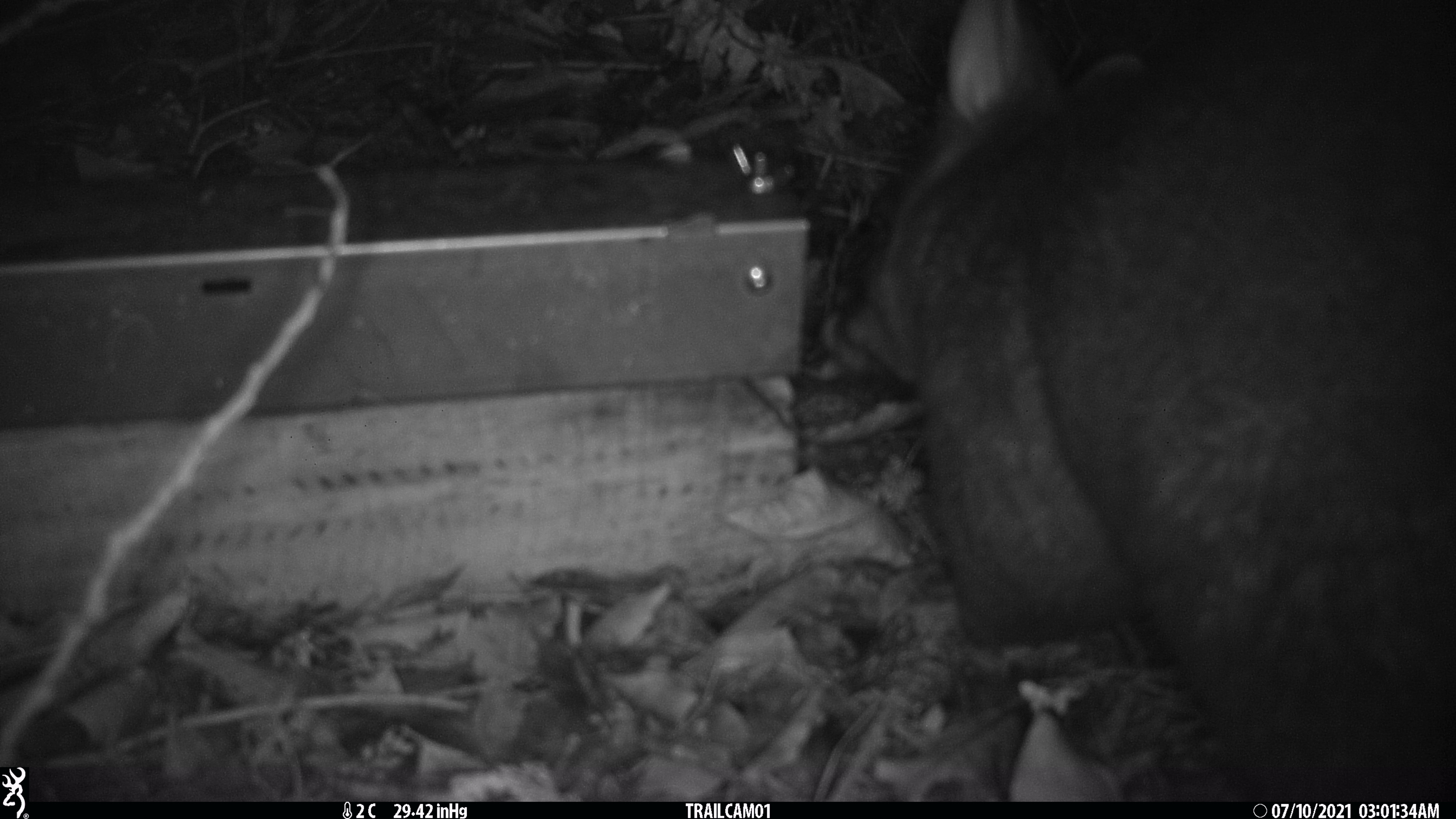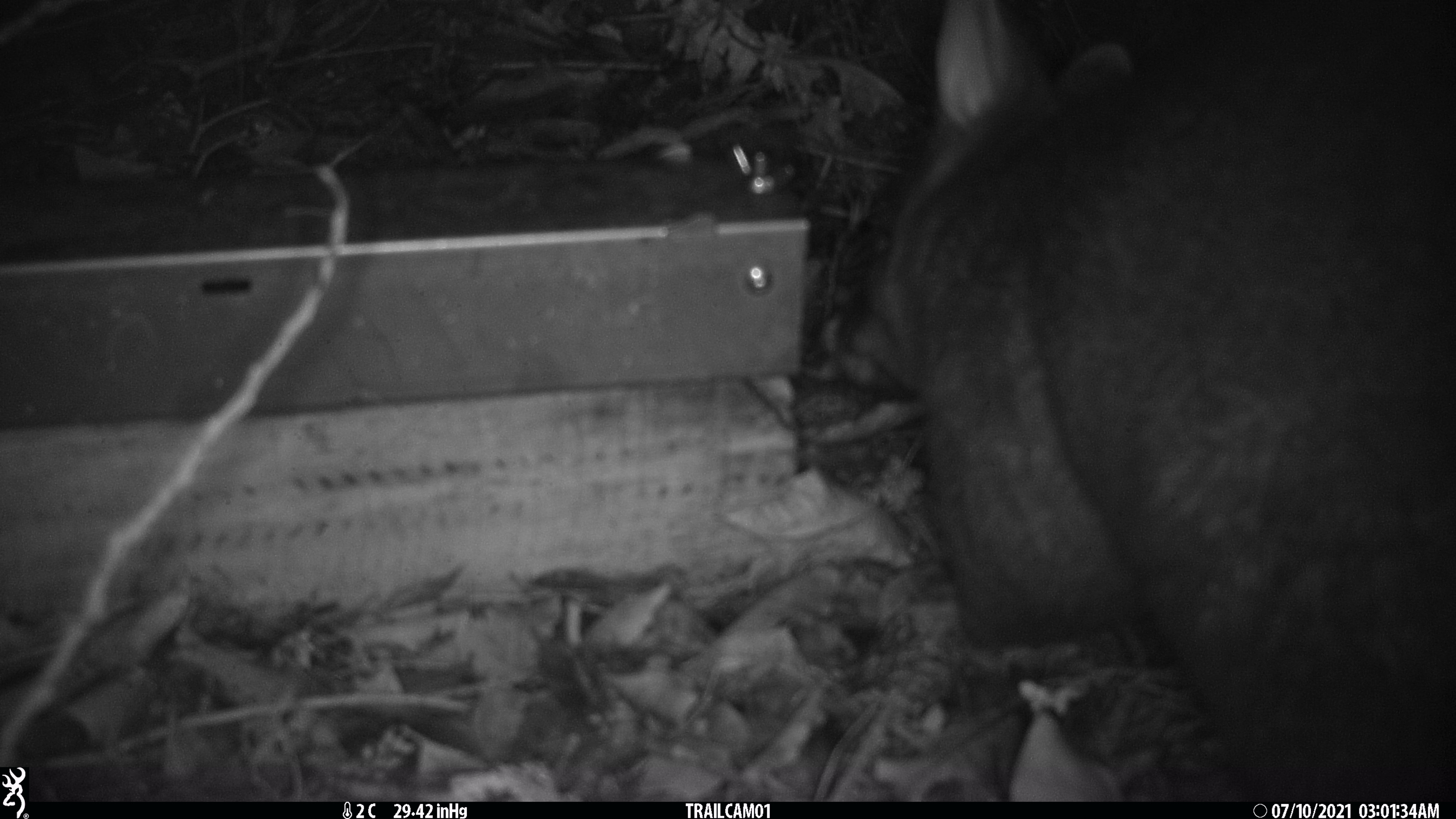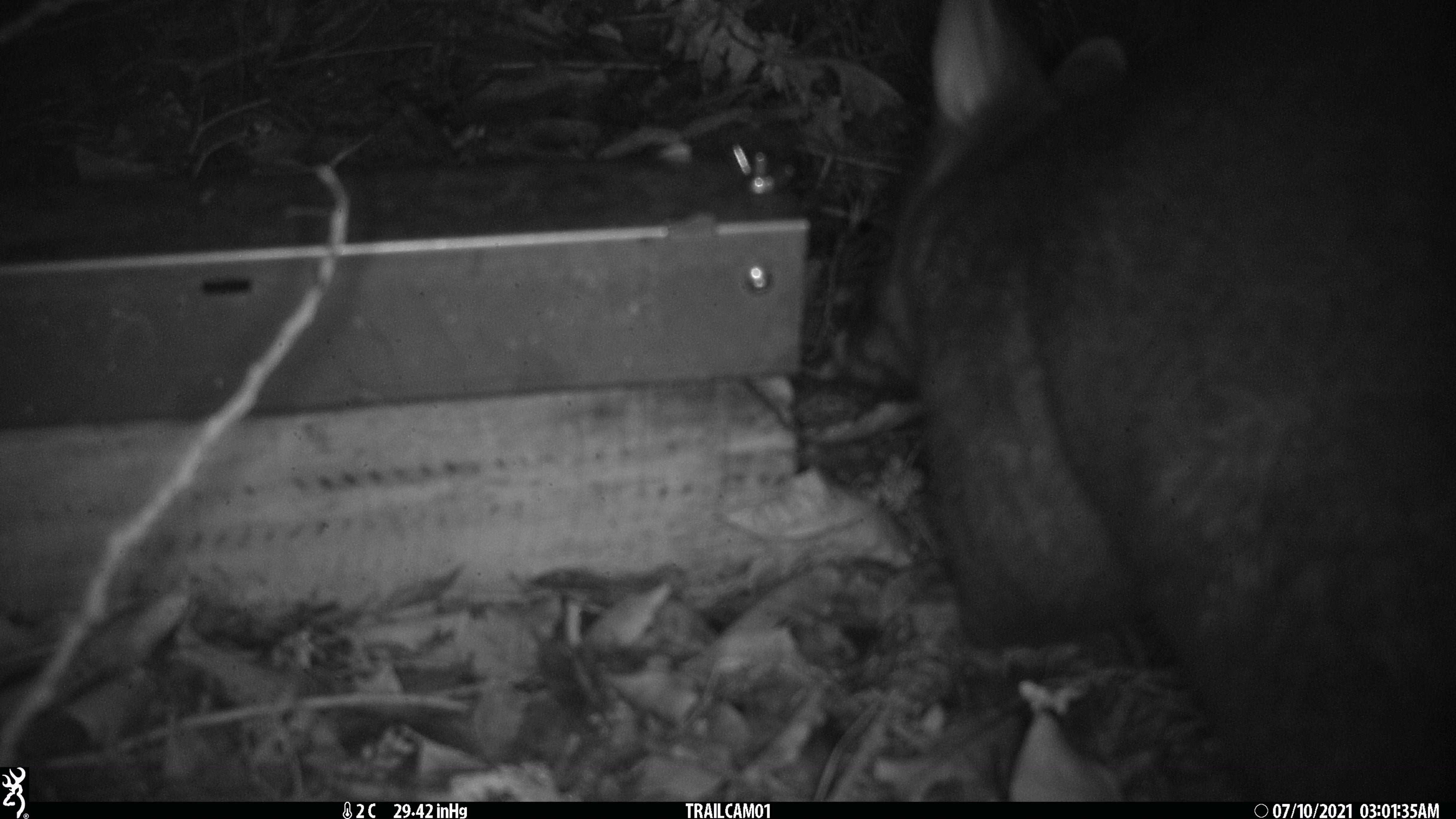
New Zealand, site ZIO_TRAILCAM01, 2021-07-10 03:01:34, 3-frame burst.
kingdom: Animalia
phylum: Chordata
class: Mammalia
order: Diprotodontia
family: Phalangeridae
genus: Trichosurus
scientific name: Trichosurus vulpecula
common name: common brushtail possum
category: possum